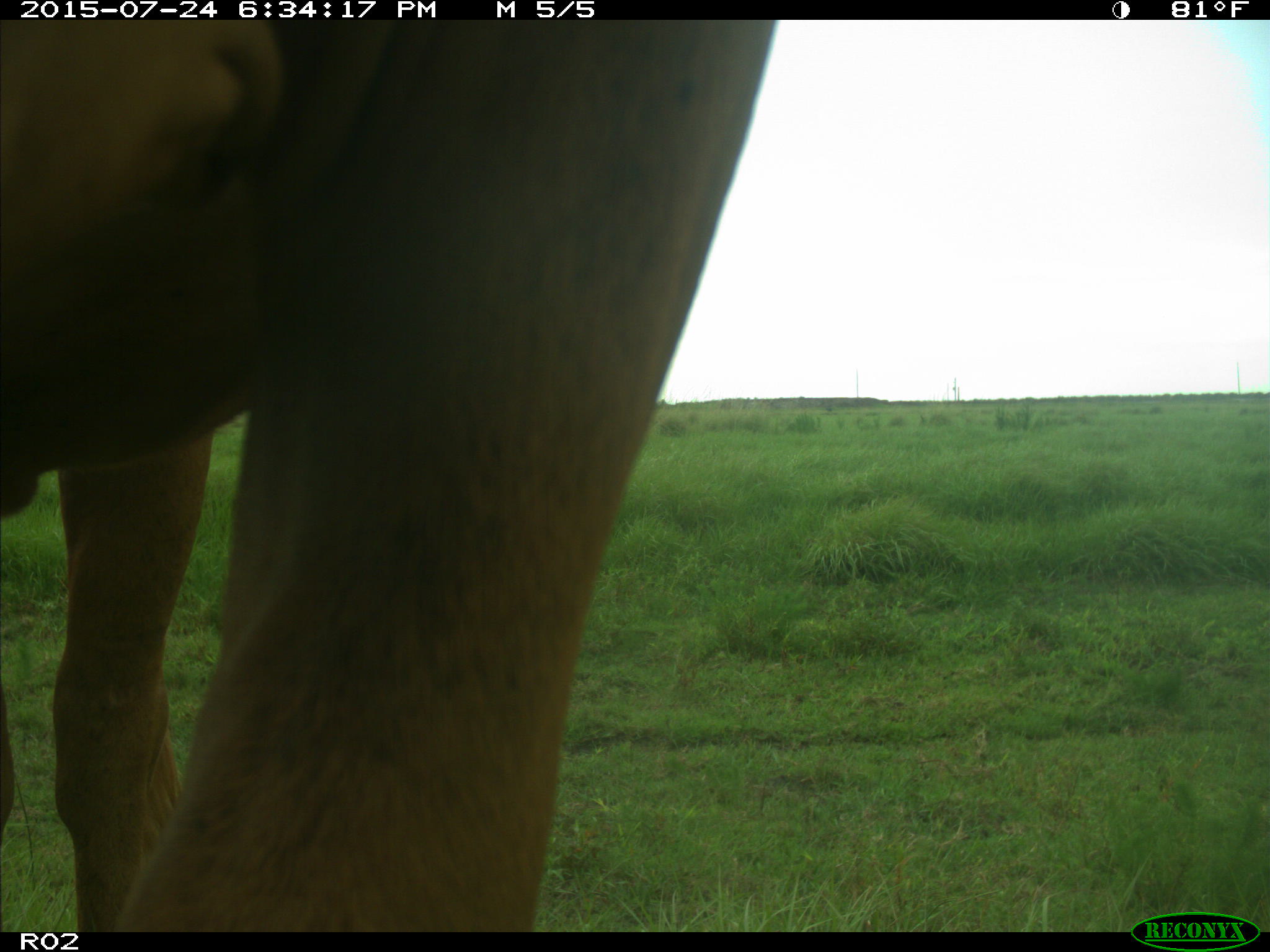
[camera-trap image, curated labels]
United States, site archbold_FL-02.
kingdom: Animalia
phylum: Chordata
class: Mammalia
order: Artiodactyla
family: Bovidae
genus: Bos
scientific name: Bos taurus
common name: domestic cow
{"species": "Bos taurus (domestic cow)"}